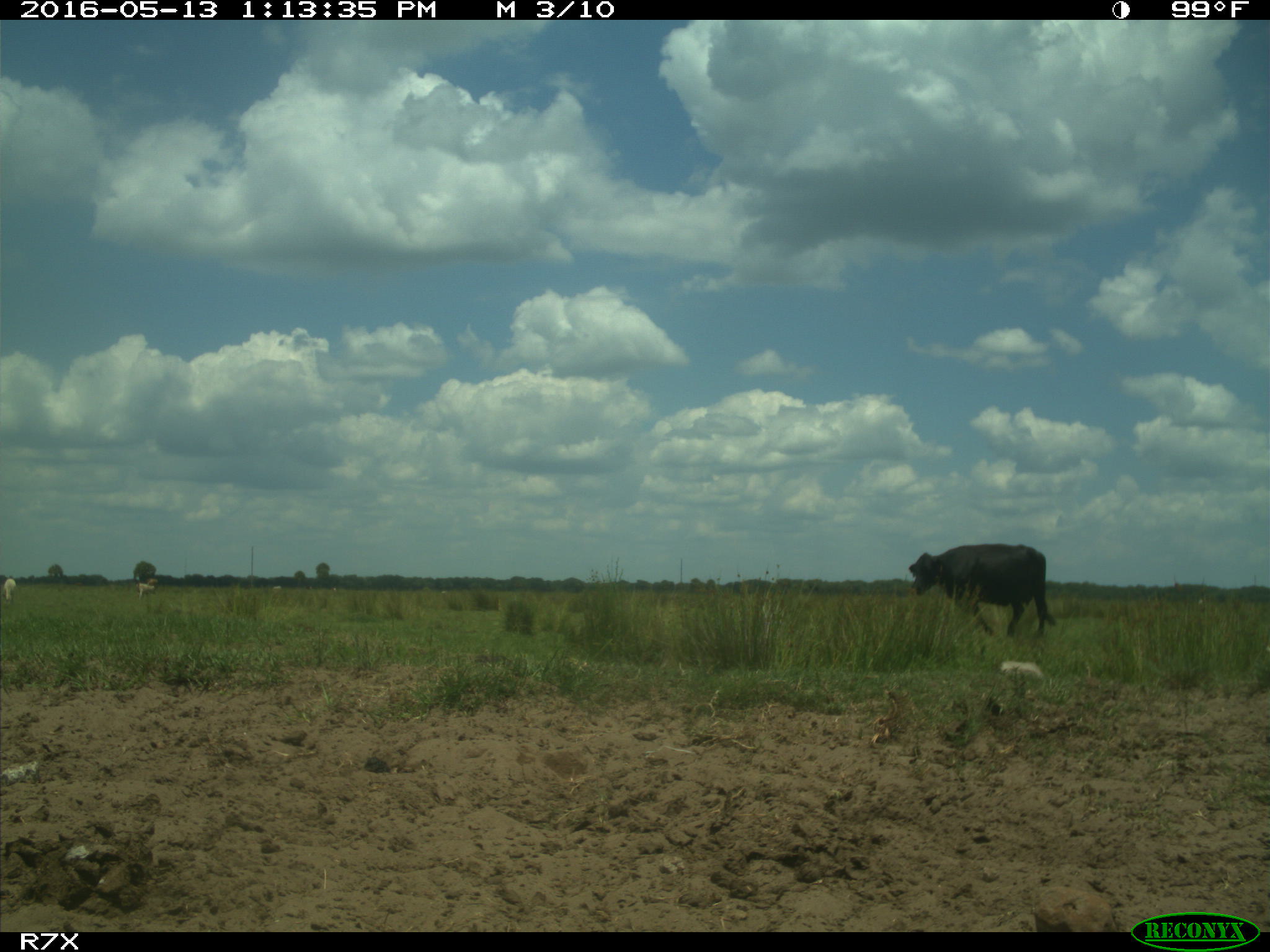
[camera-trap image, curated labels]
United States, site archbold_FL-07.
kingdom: Animalia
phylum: Chordata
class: Mammalia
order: Artiodactyla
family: Bovidae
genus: Bos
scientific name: Bos taurus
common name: domestic cow